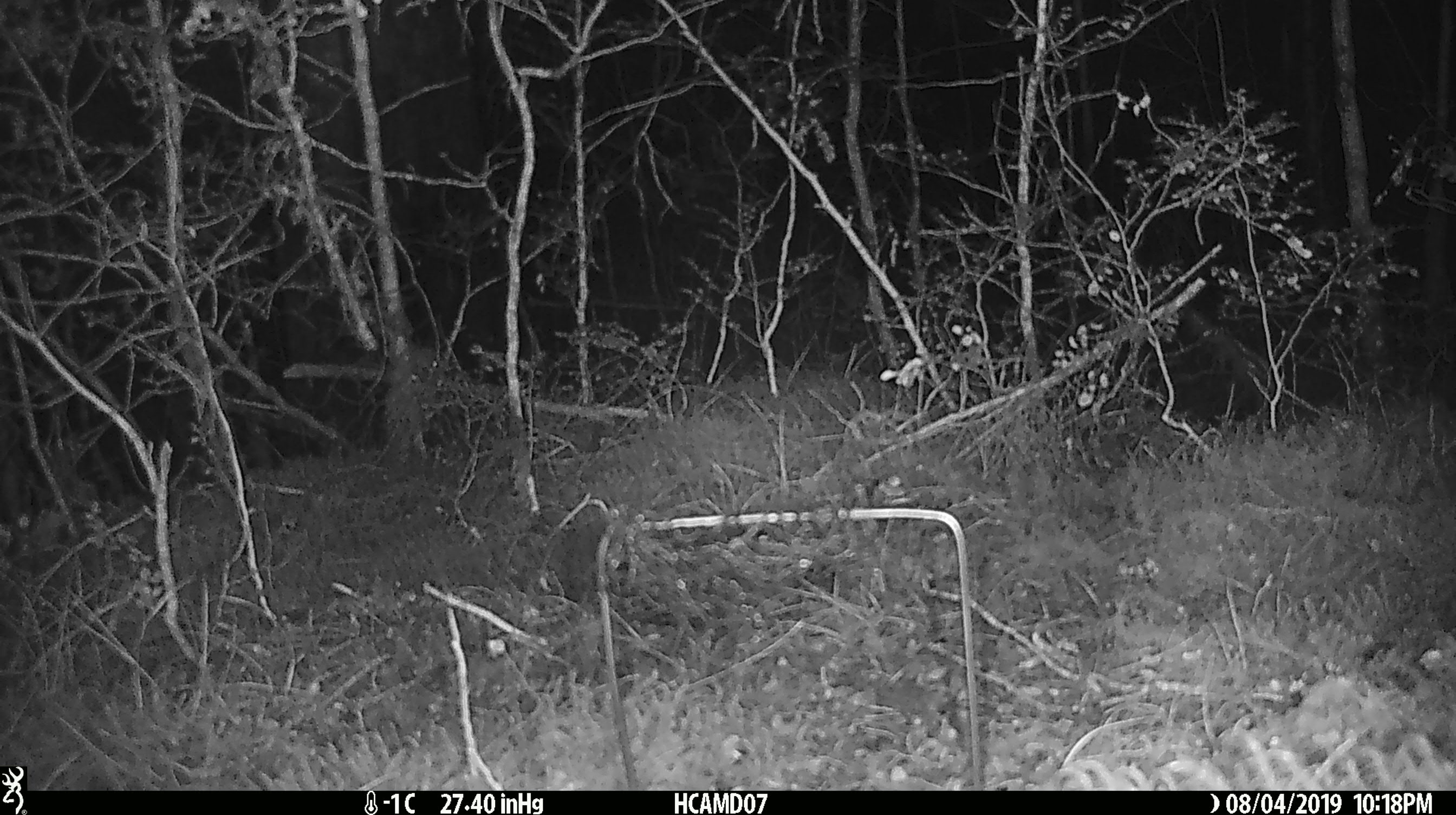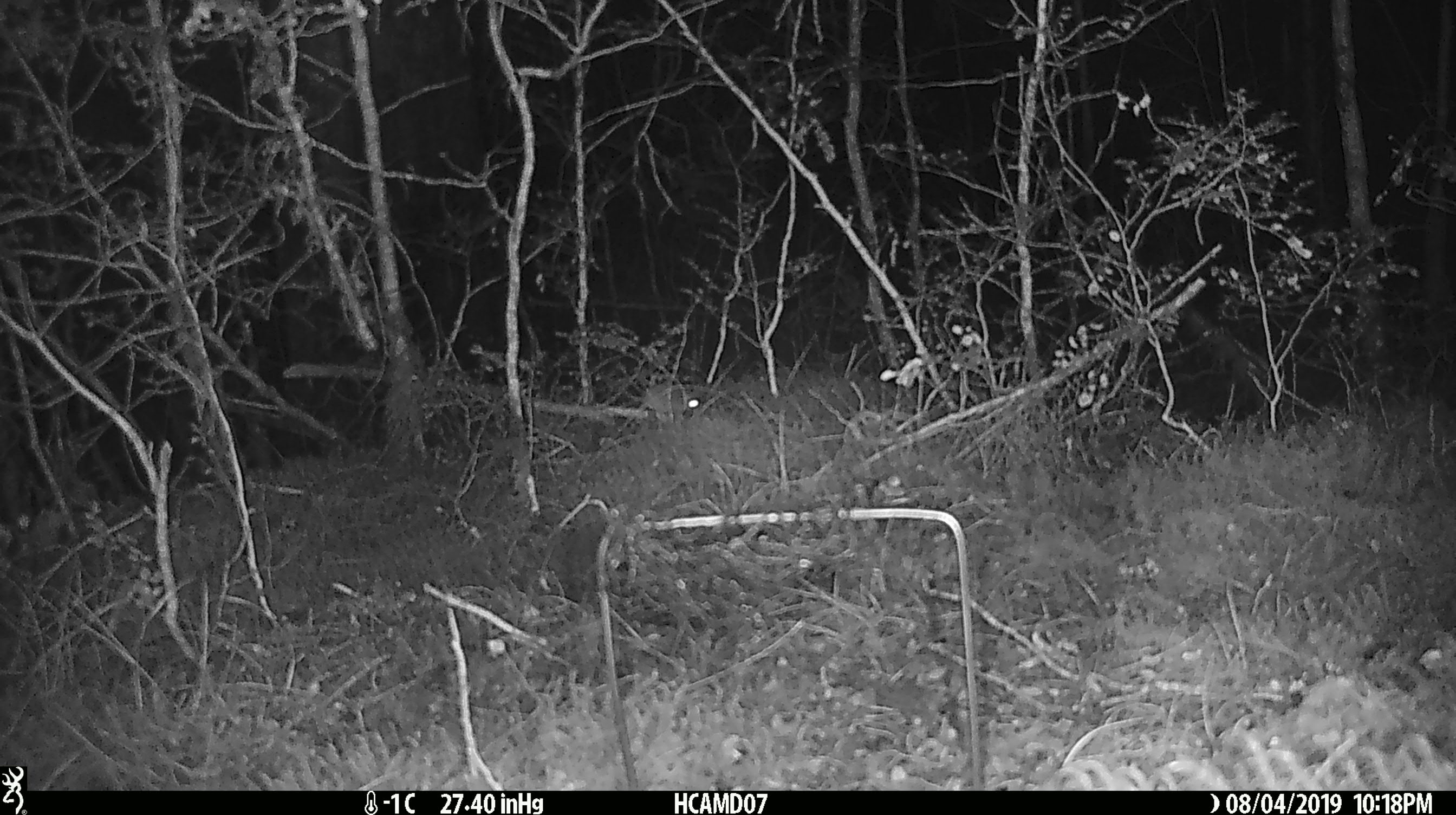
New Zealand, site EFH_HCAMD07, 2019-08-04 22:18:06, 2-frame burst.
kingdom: Animalia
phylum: Chordata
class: Mammalia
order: Rodentia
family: Muridae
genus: Mus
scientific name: Mus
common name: mouse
Mouse (Mus).